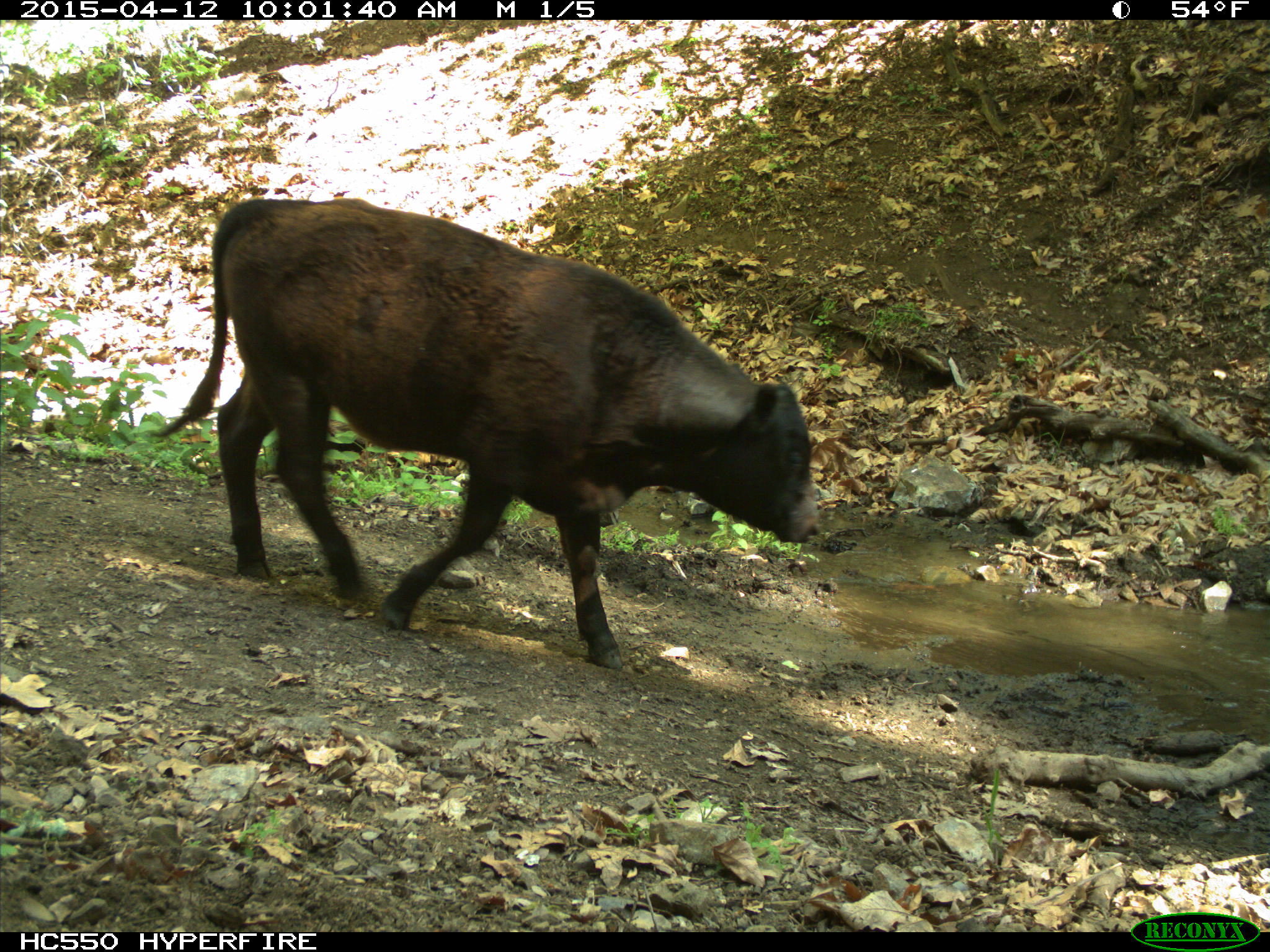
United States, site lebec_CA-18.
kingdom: Animalia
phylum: Chordata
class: Mammalia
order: Artiodactyla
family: Bovidae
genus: Bos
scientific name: Bos taurus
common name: domestic cow